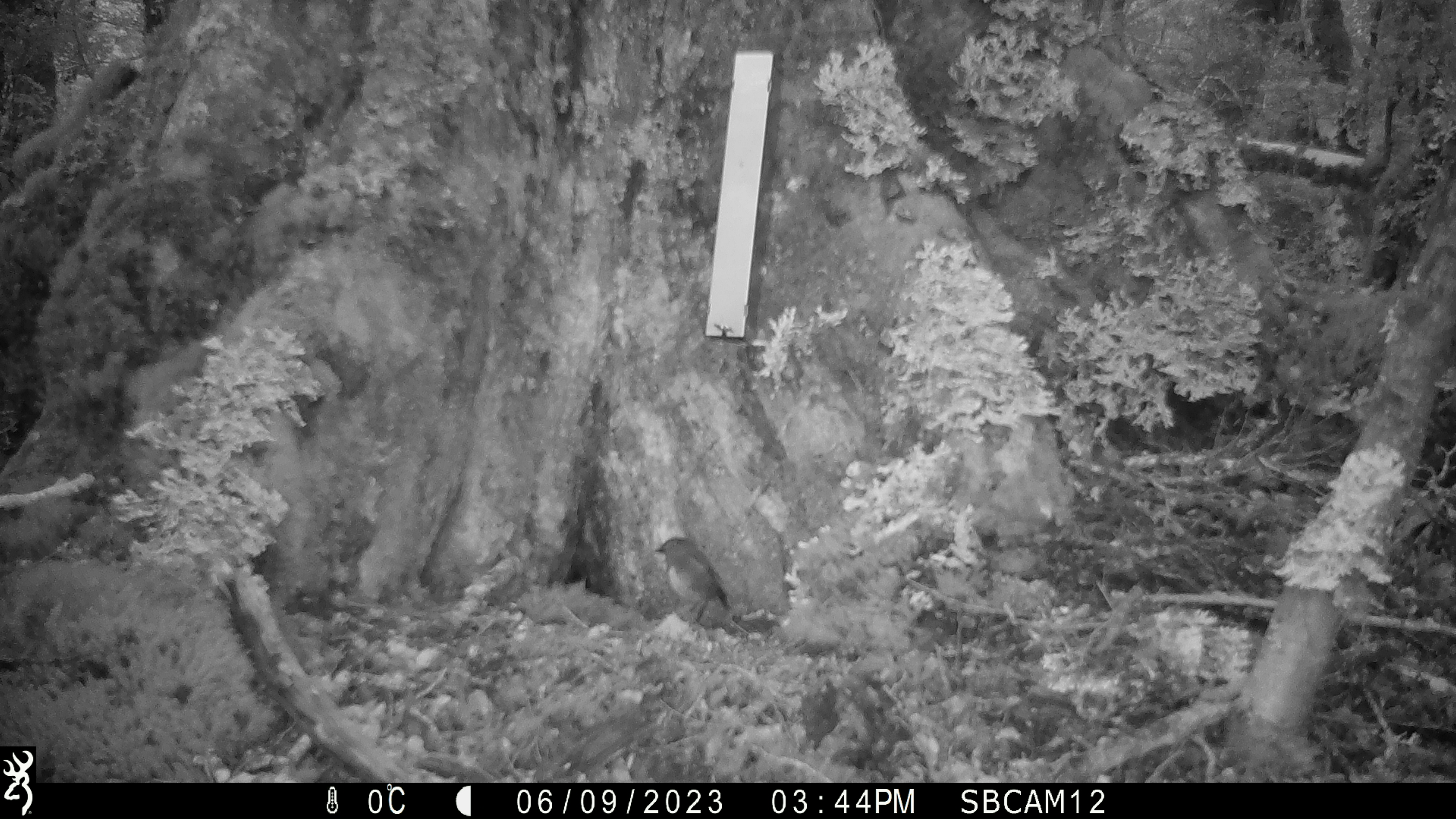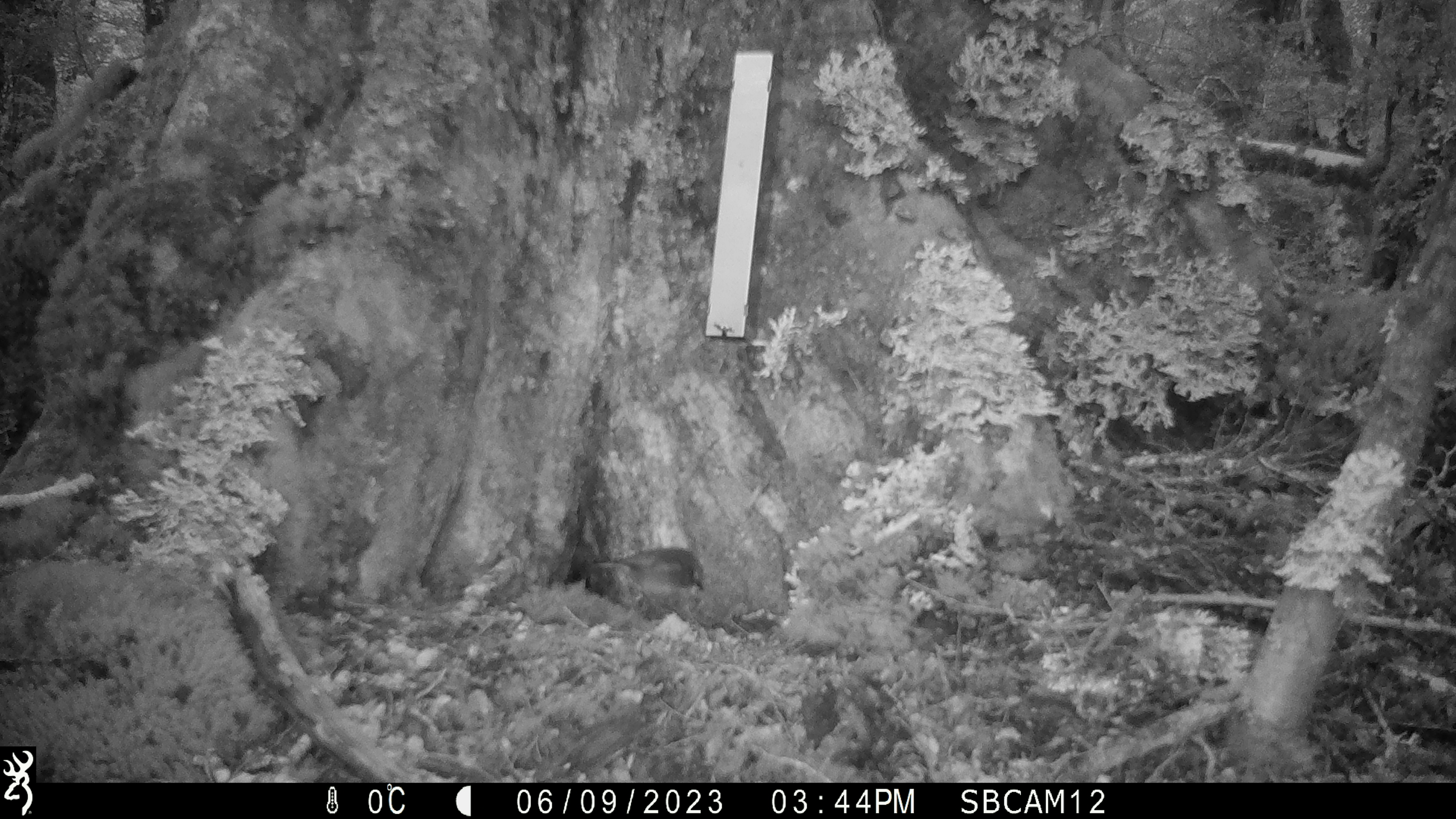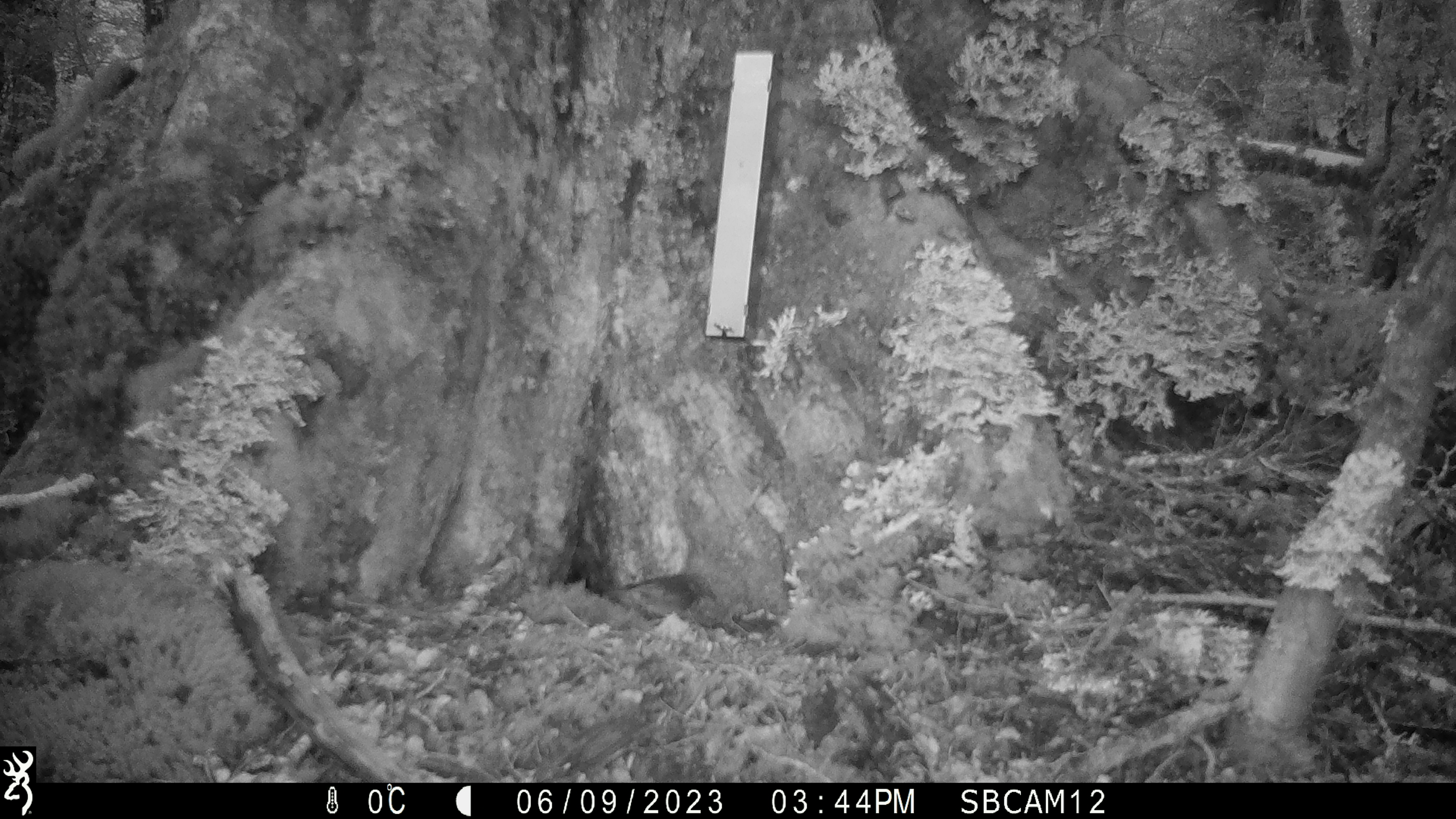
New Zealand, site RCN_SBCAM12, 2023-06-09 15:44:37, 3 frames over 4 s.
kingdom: Animalia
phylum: Chordata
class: Aves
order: Passeriformes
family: Petroicidae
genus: Petroica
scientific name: Petroica australis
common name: new zealand robin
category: robin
Robin (new zealand robin) (Petroica australis).